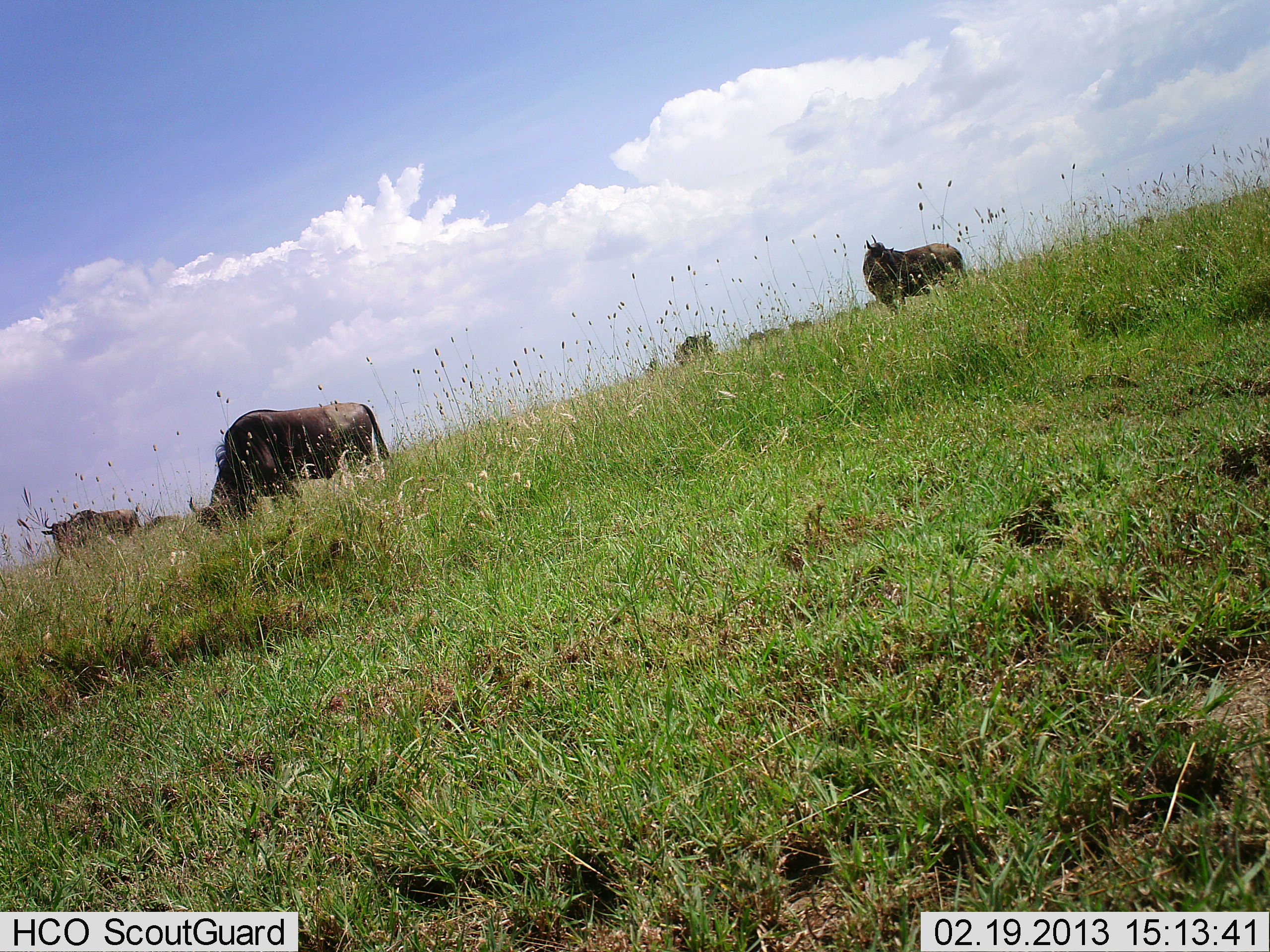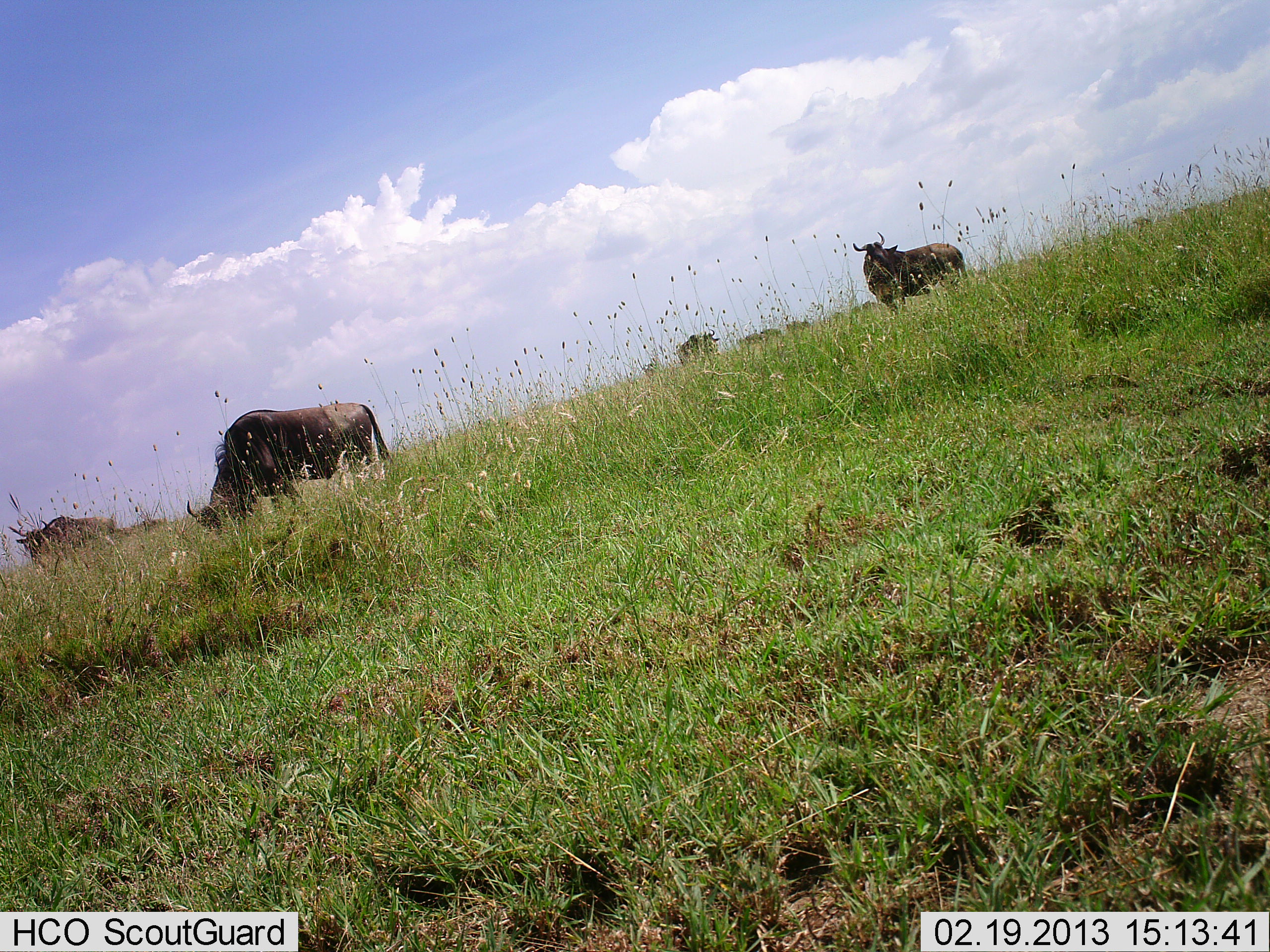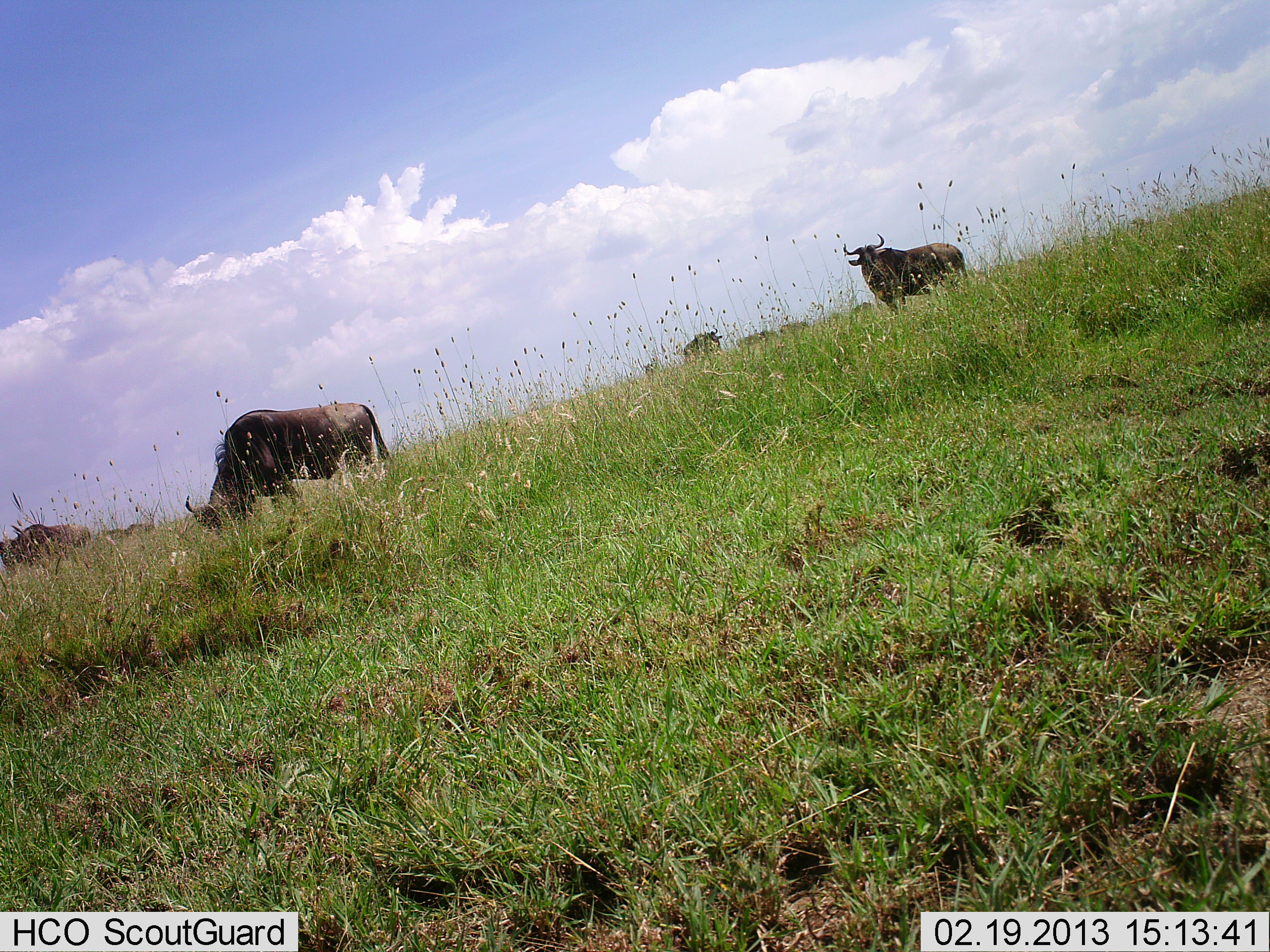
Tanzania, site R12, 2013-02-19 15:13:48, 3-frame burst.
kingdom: Animalia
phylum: Chordata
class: Mammalia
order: Artiodactyla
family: Bovidae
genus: Connochaetes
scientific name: Connochaetes taurinus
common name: blue wildebeest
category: wildebeest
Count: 4.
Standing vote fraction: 80%.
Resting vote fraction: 0%.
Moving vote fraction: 5%.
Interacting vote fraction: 0%.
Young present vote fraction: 5%.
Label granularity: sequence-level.